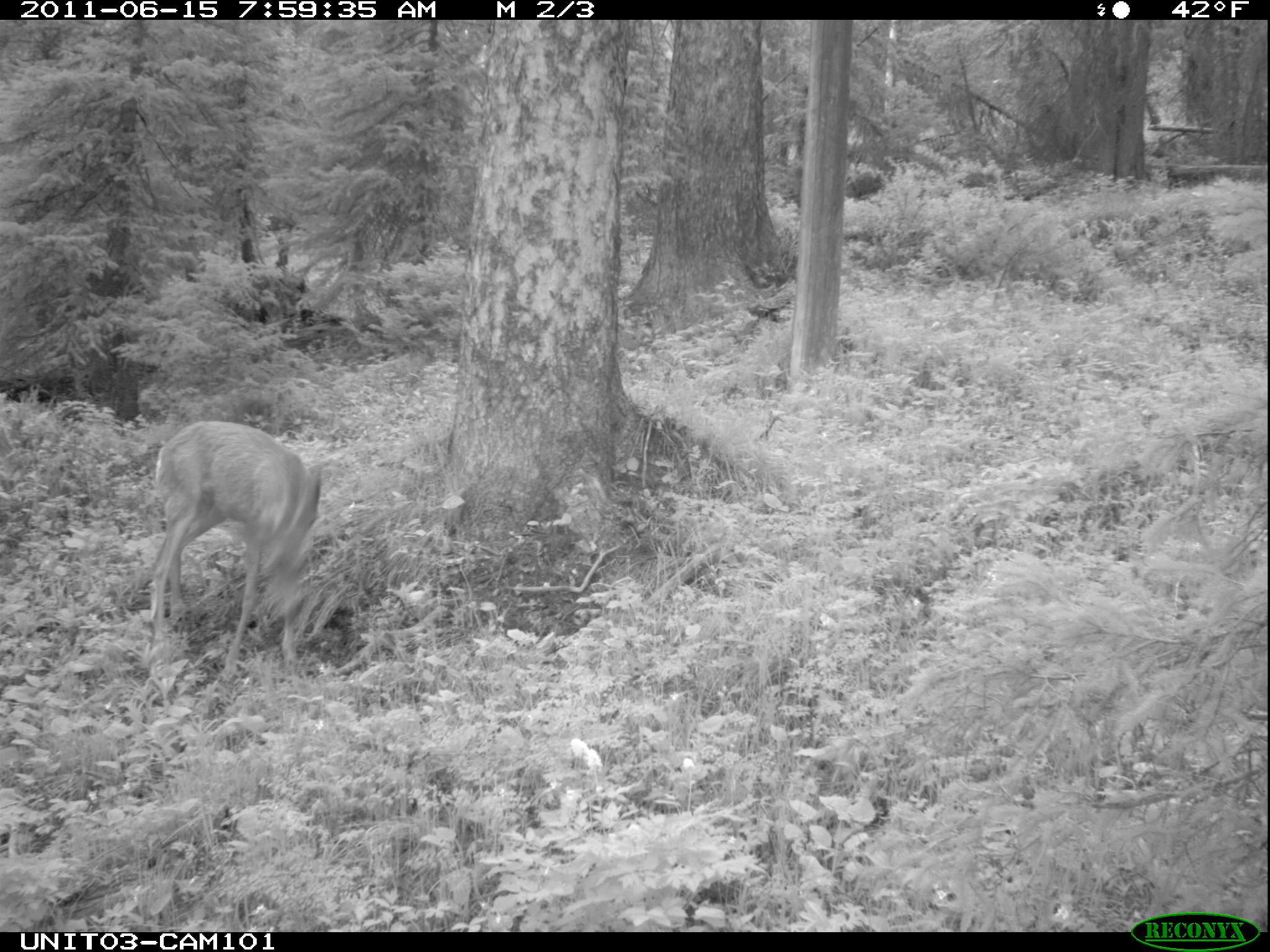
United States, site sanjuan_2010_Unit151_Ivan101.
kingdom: Animalia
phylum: Chordata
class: Mammalia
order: Artiodactyla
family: Cervidae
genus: Odocoileus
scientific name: Odocoileus hemionus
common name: mule deer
Odocoileus hemionus (mule deer).